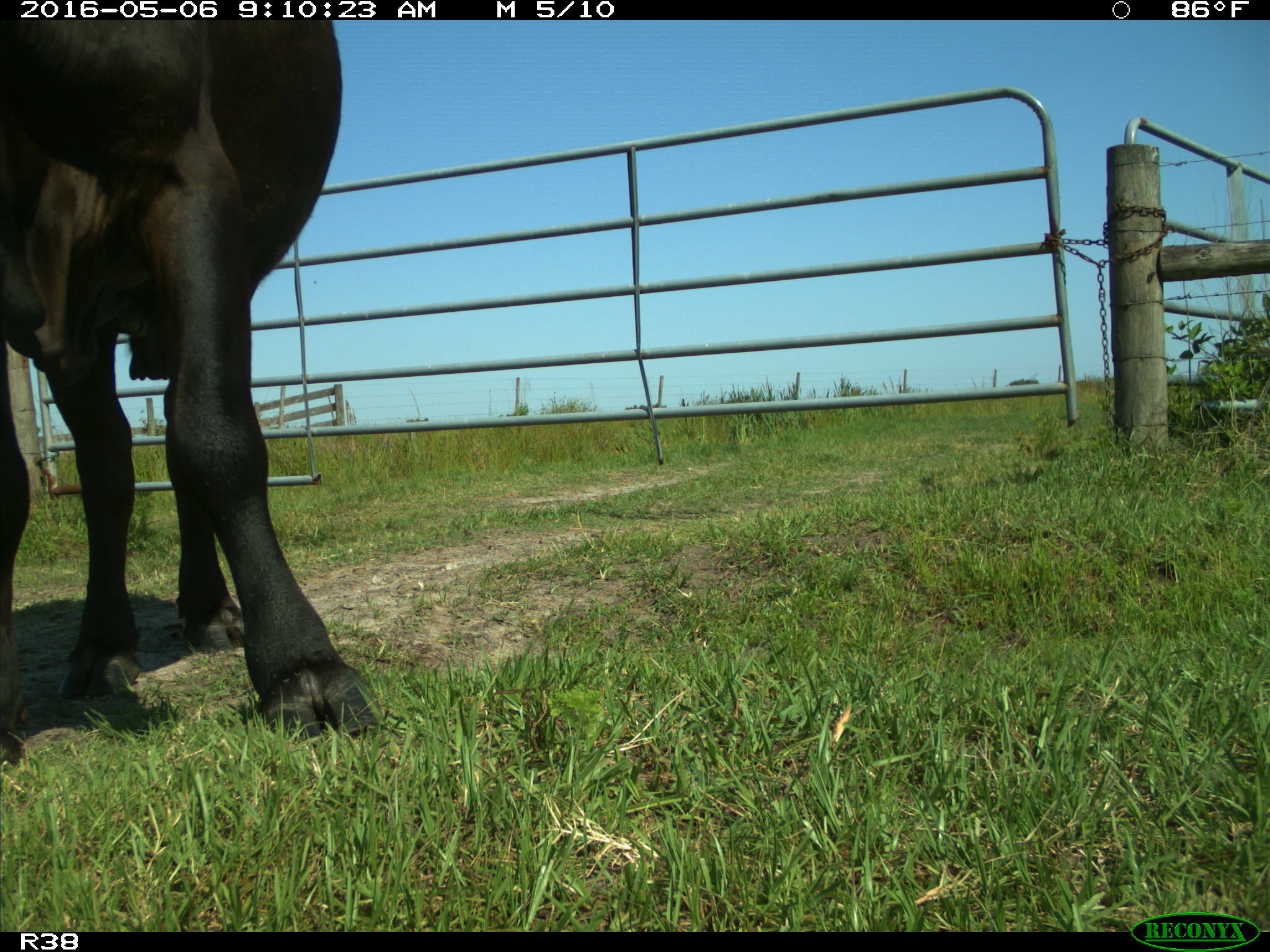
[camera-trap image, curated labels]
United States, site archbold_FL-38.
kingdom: Animalia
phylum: Chordata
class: Mammalia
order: Artiodactyla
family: Bovidae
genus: Bos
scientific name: Bos taurus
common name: domestic cow